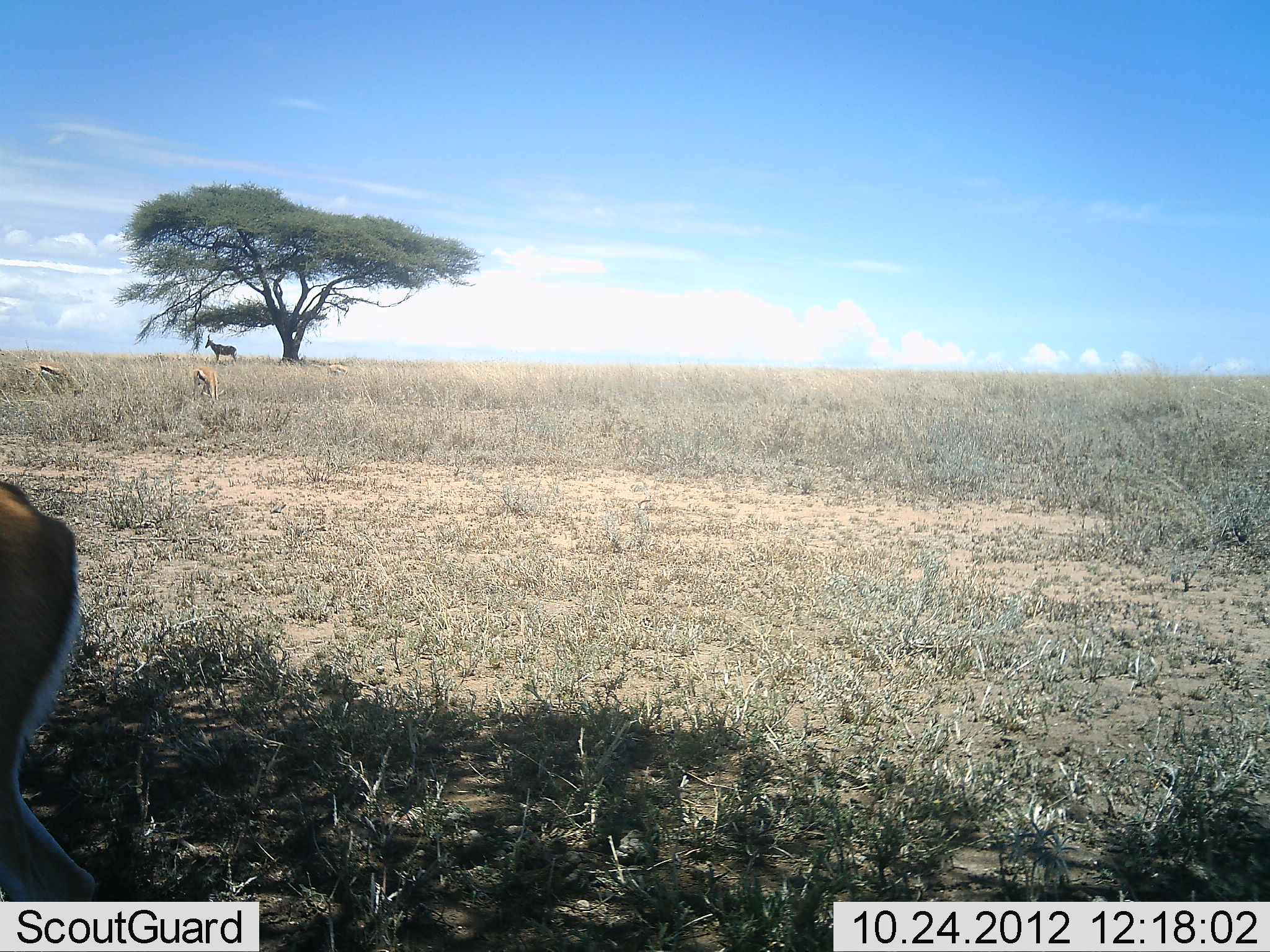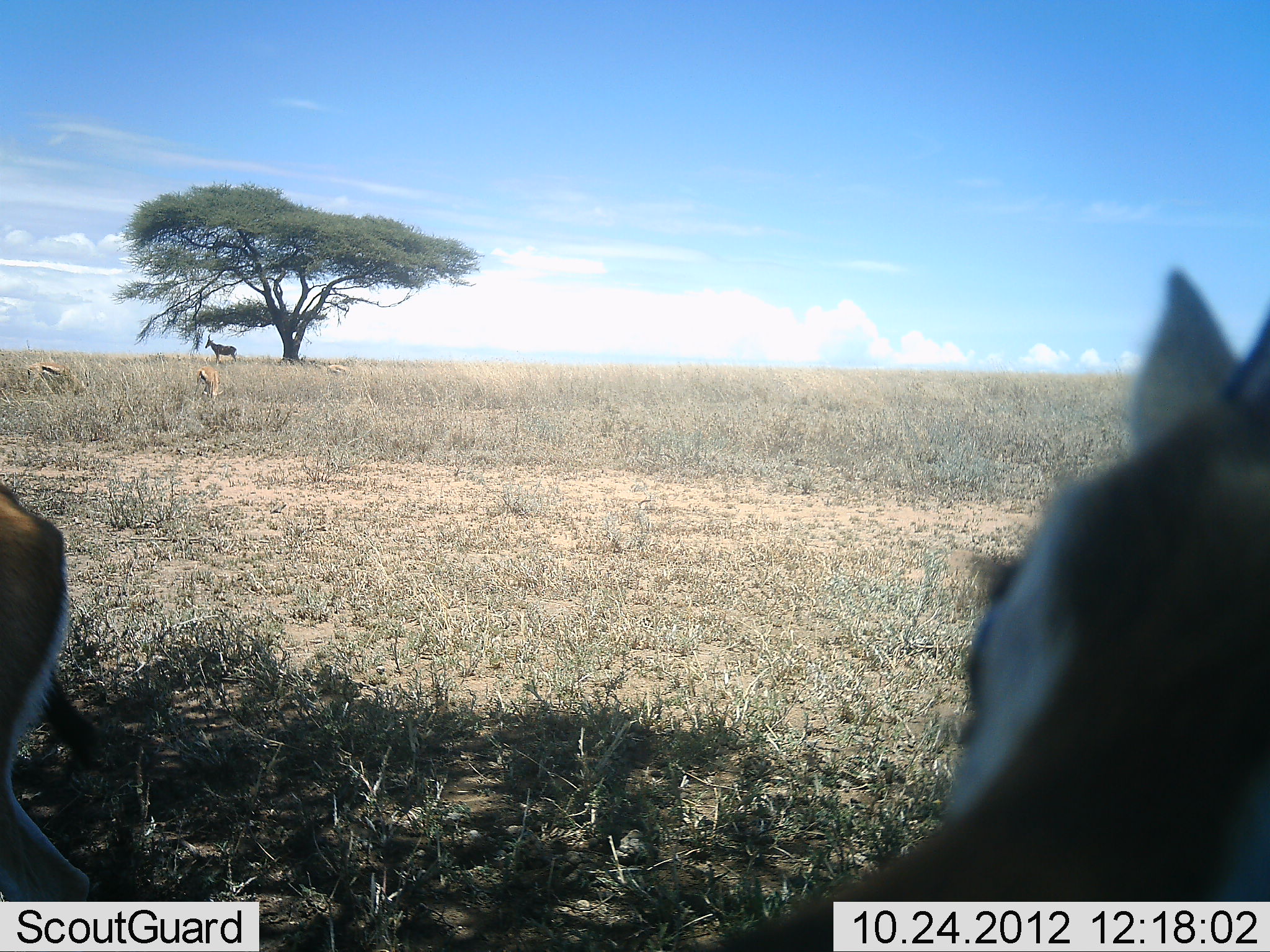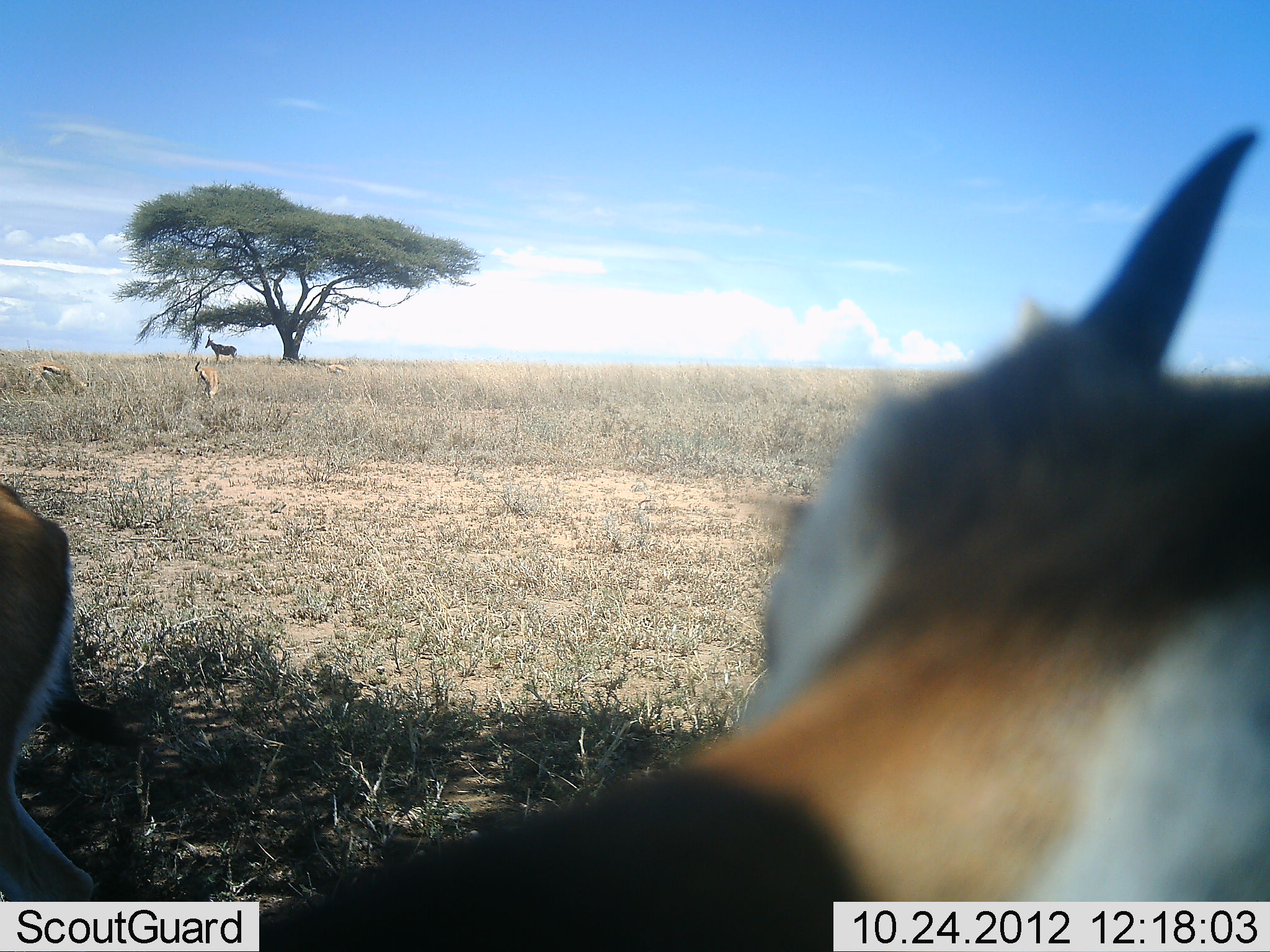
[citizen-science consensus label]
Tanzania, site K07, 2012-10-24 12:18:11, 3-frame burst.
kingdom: Animalia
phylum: Chordata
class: Mammalia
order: Artiodactyla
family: Bovidae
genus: Eudorcas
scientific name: Eudorcas thomsonii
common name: thomson's gazelle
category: gazellethomsons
Gazellethomsons (thomson's gazelle) (Eudorcas thomsonii), count 5. Behavior (volunteer vote fractions): standing 94%, resting 0%, moving 29%, interacting 6%. Young present (vote fraction): 0%. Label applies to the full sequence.